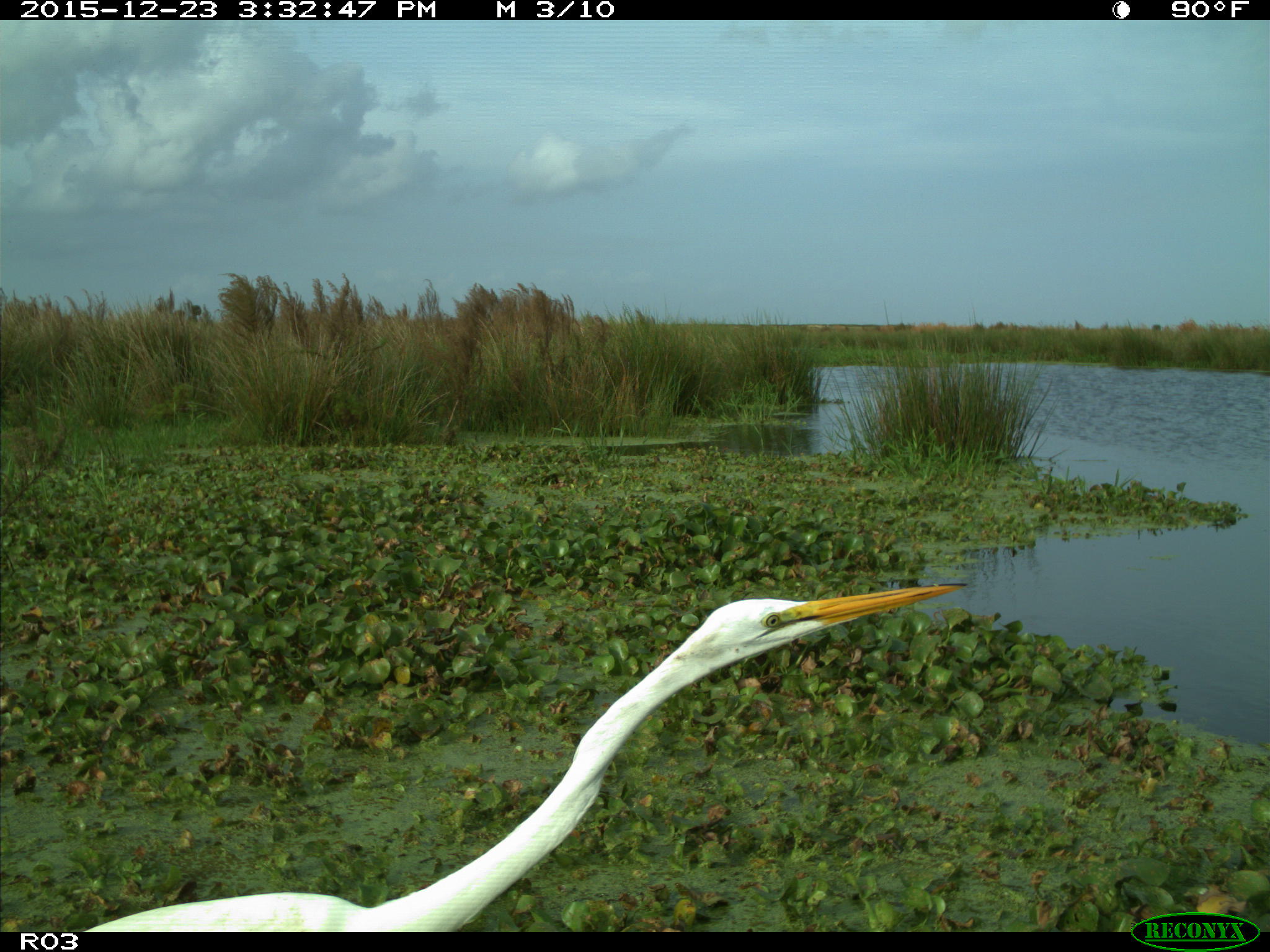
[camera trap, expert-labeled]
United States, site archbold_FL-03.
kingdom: Animalia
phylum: Chordata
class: Aves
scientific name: Aves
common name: birds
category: unidentified bird